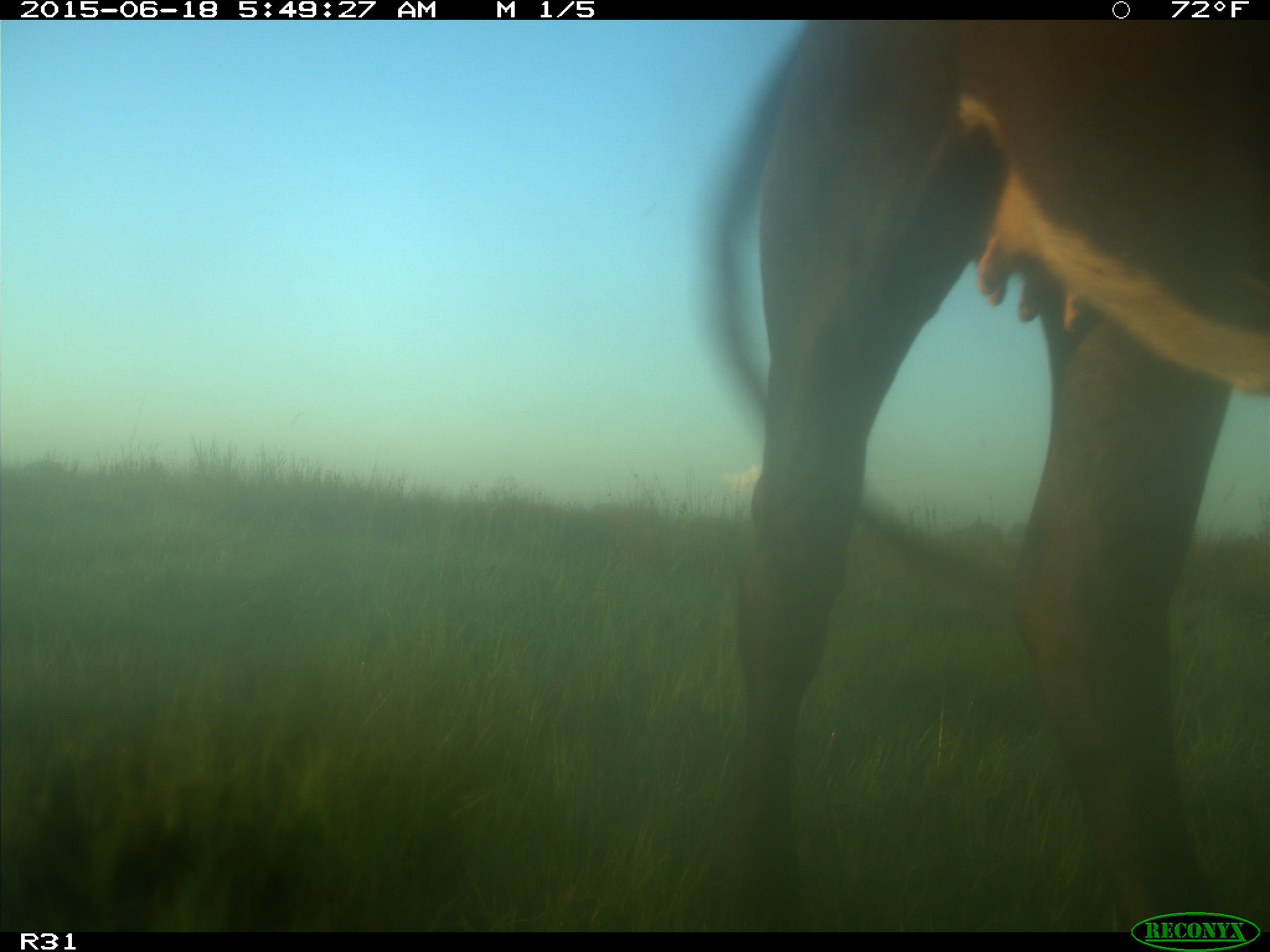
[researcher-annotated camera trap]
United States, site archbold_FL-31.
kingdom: Animalia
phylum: Chordata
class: Mammalia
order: Artiodactyla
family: Bovidae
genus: Bos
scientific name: Bos taurus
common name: domestic cow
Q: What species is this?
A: Bos taurus (domestic cow).